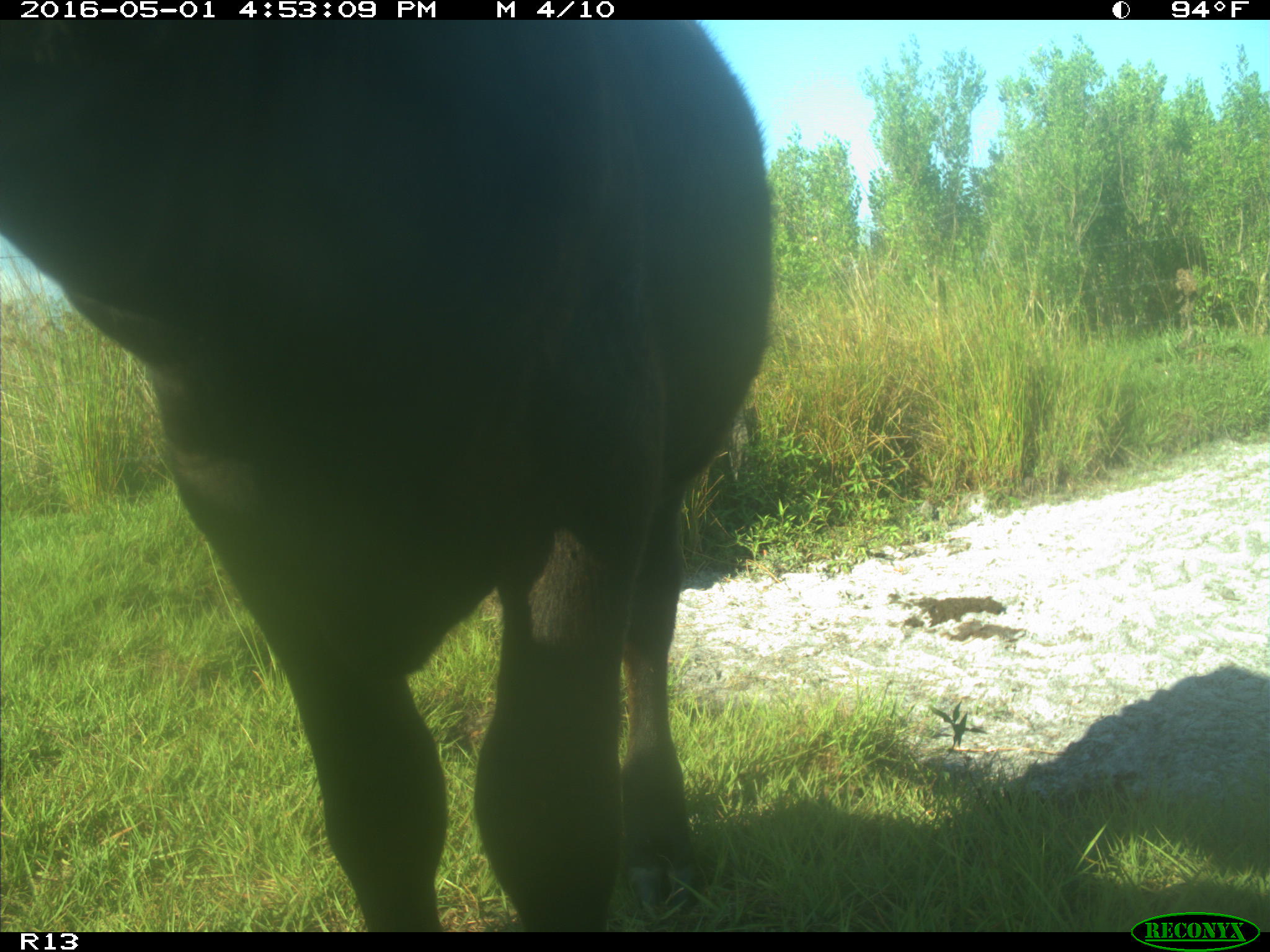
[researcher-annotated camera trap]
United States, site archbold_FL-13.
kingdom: Animalia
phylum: Chordata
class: Mammalia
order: Artiodactyla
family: Bovidae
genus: Bos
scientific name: Bos taurus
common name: domestic cow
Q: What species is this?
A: Bos taurus (domestic cow).